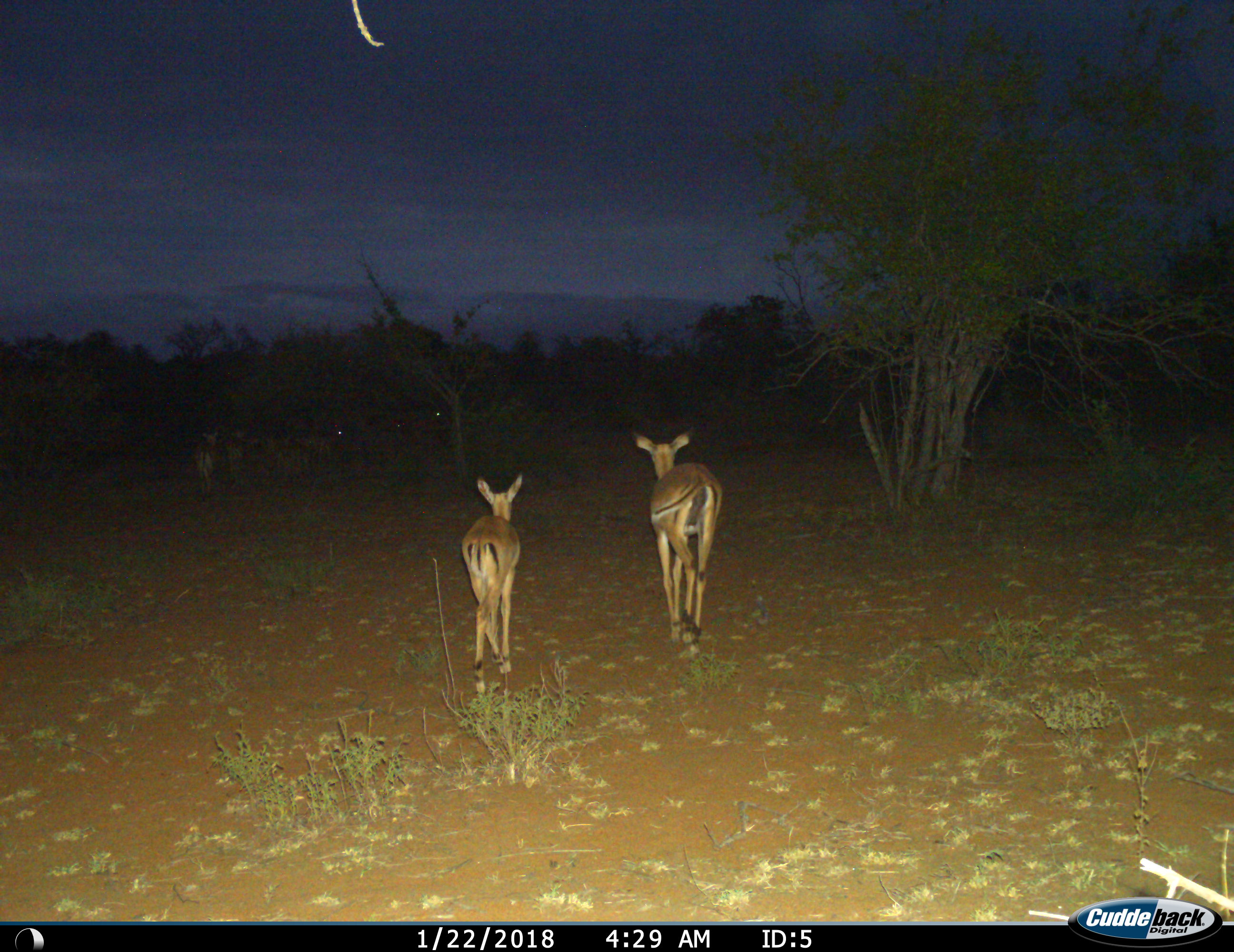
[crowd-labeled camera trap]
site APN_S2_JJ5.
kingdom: Animalia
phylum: Chordata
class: Mammalia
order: Artiodactyla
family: Bovidae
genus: Aepyceros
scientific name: Aepyceros melampus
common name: impala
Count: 11-50.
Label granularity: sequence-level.